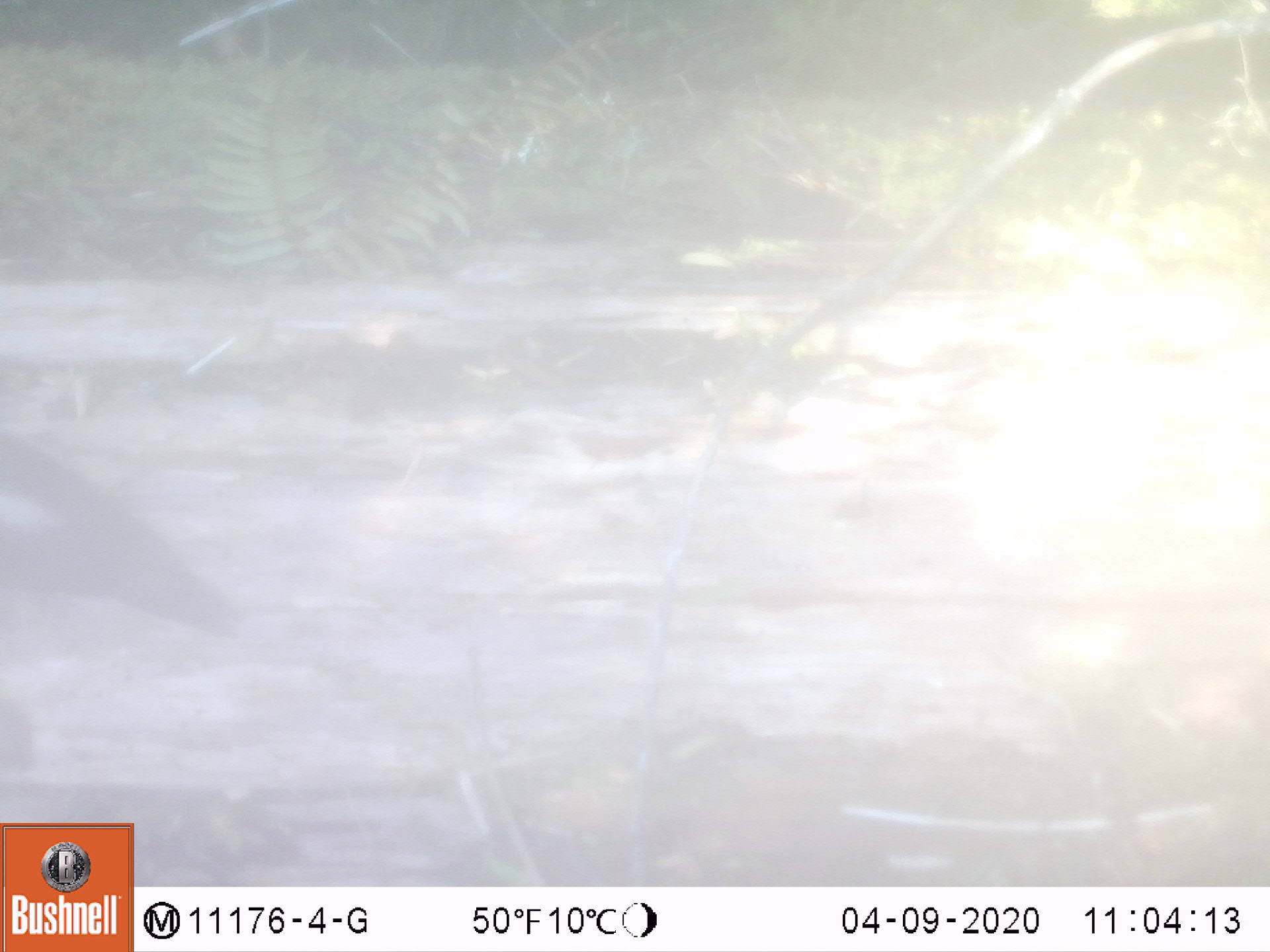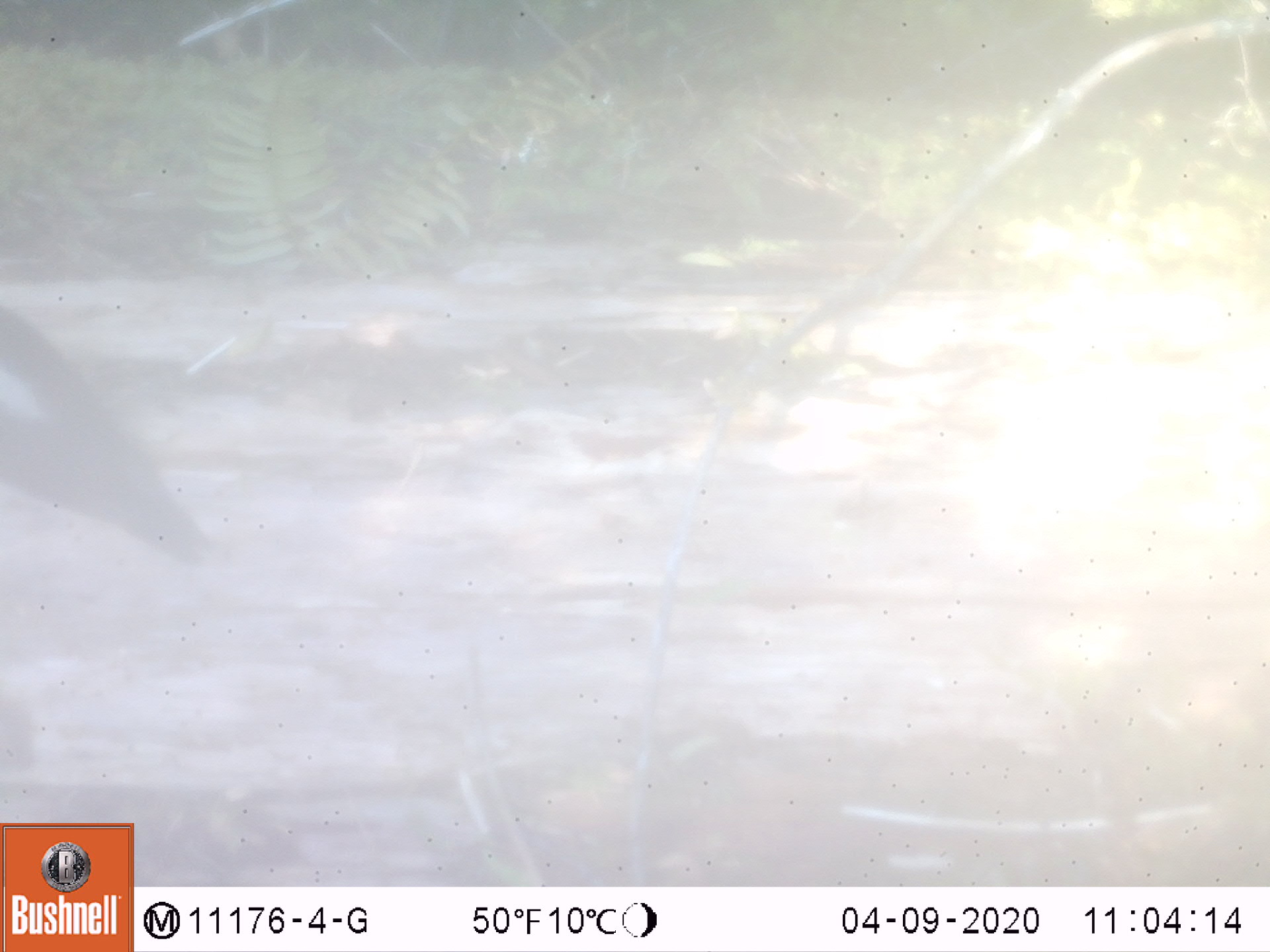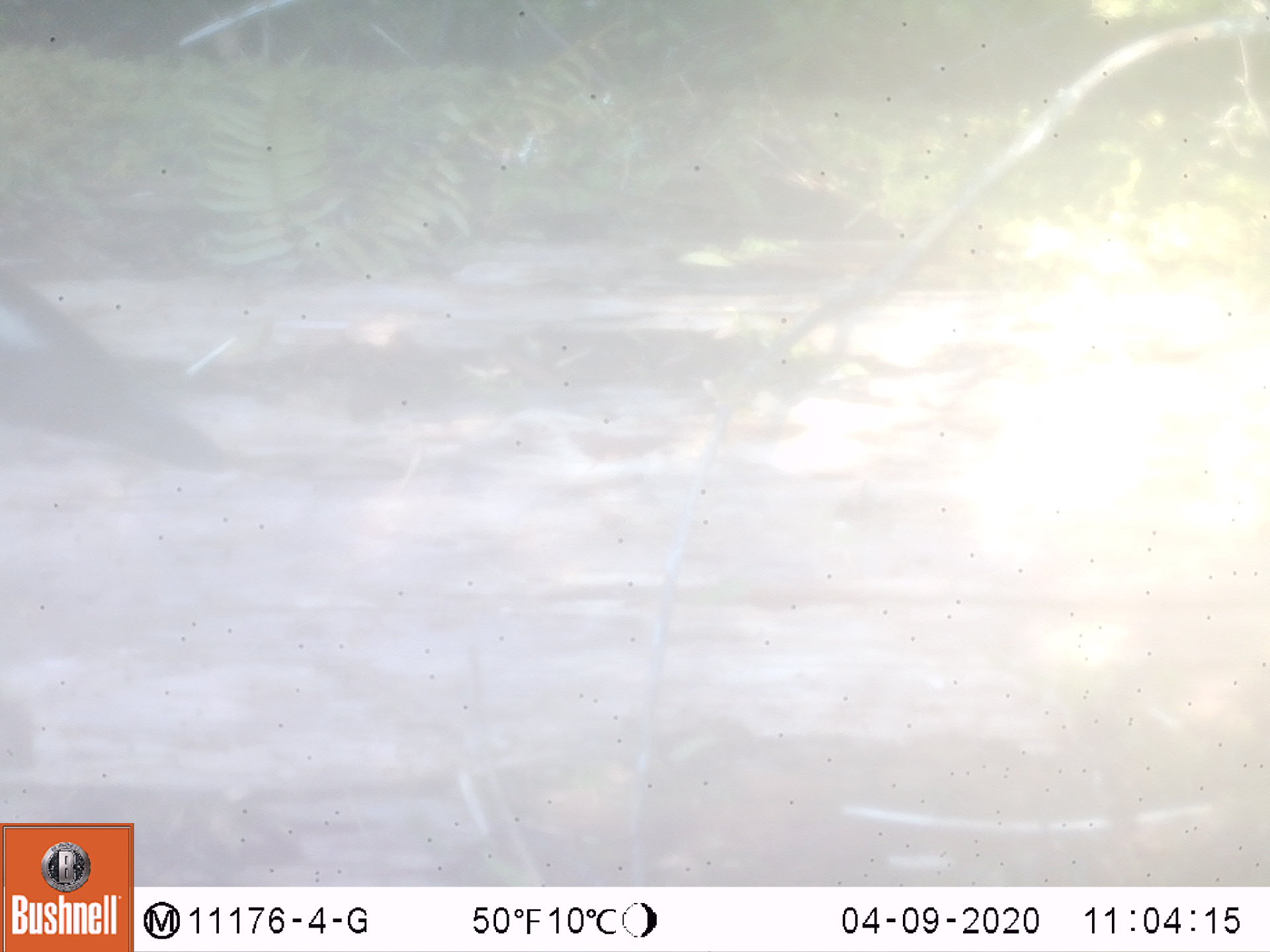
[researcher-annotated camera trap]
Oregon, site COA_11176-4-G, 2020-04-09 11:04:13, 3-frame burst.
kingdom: Animalia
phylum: Chordata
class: Aves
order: Piciformes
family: Picidae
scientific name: Picidae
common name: woodpeckers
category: picidae family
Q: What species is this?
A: Picidae family (woodpeckers) (Picidae).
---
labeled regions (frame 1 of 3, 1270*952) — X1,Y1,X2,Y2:
picidae family: 4,432,255,644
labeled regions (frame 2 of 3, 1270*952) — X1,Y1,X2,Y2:
picidae family: 0,301,218,571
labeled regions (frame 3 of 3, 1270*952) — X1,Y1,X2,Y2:
picidae family: 3,269,231,484